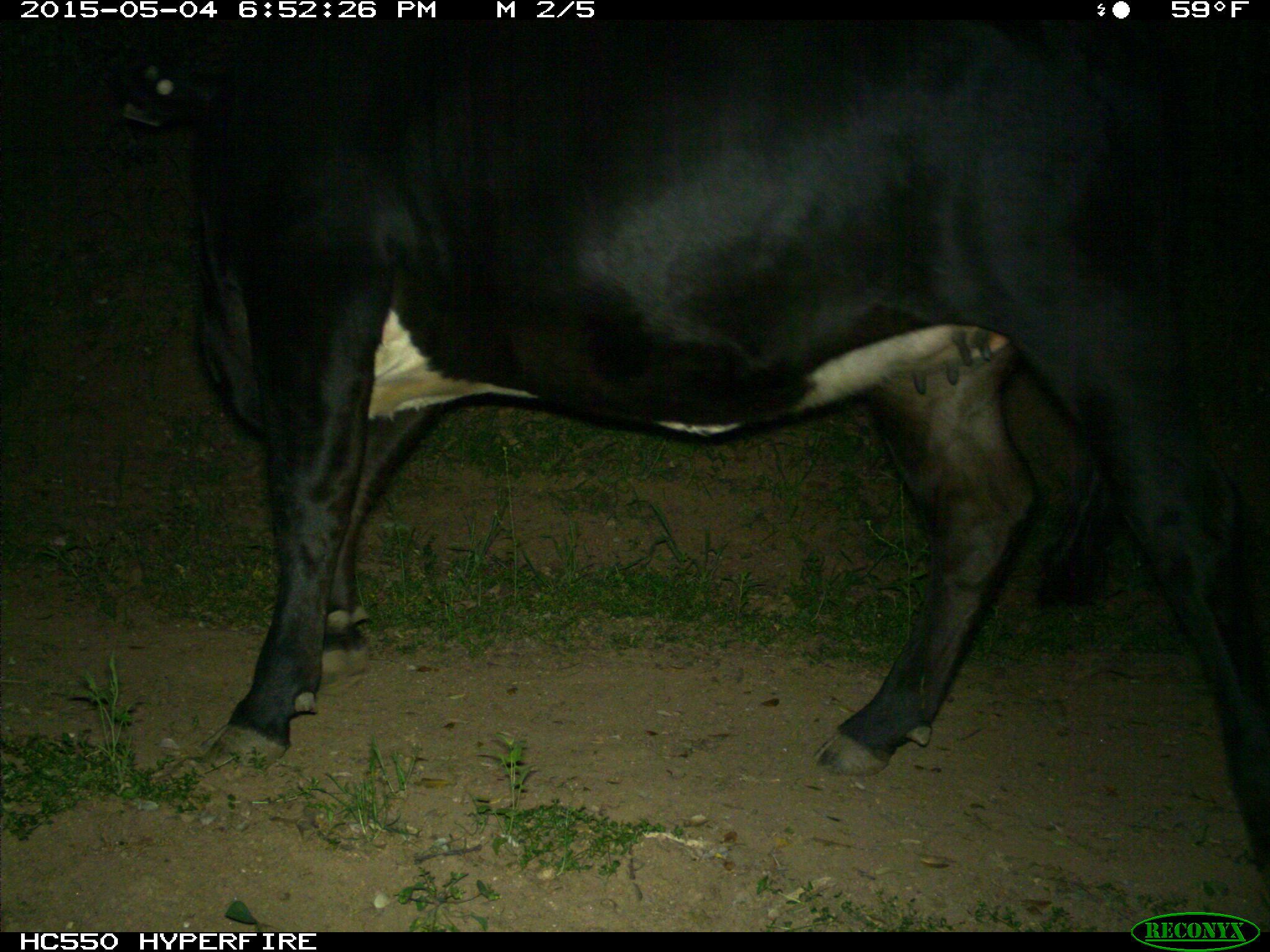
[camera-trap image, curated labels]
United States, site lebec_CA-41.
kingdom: Animalia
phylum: Chordata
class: Mammalia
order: Artiodactyla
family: Bovidae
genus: Bos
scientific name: Bos taurus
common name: domestic cow